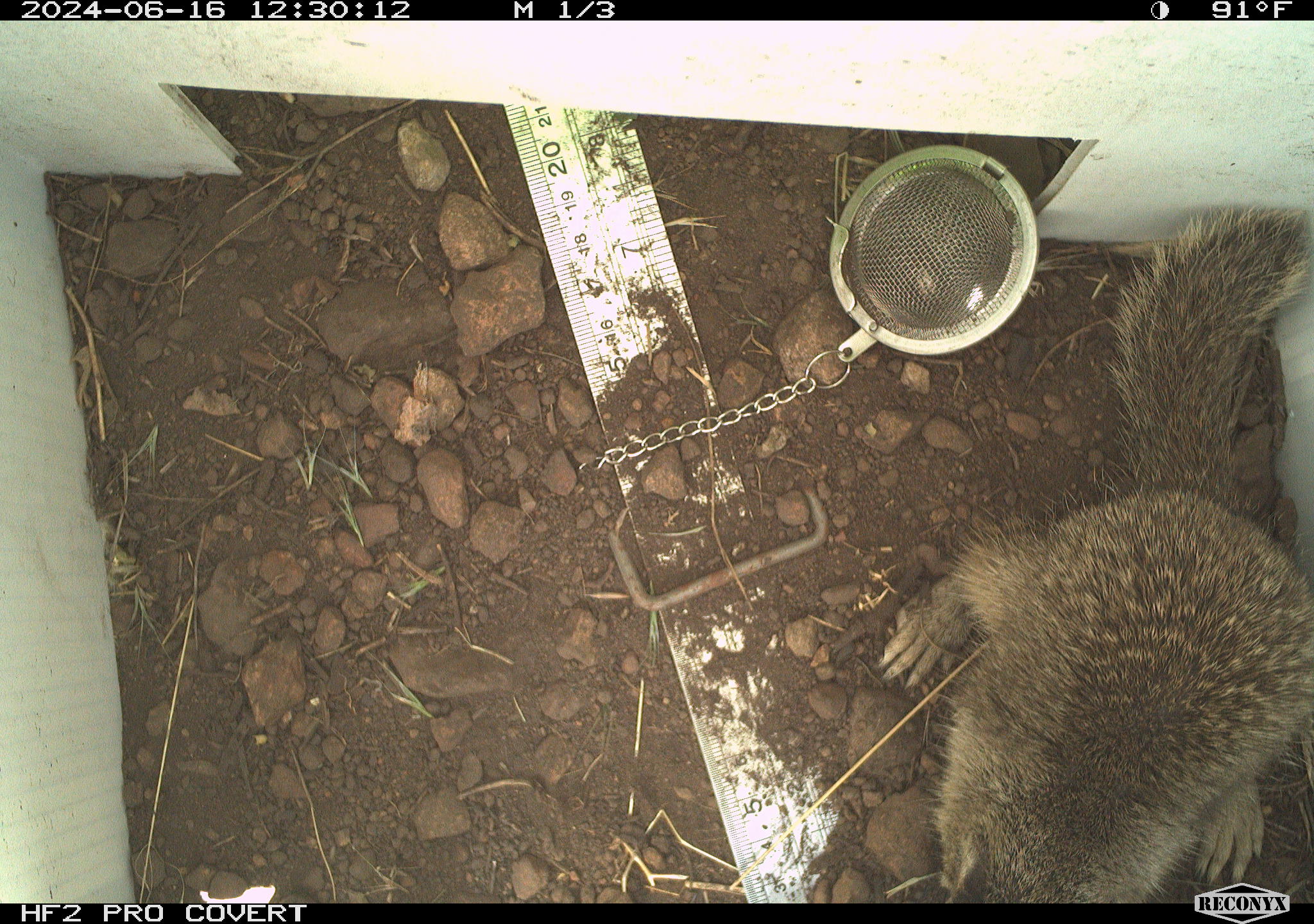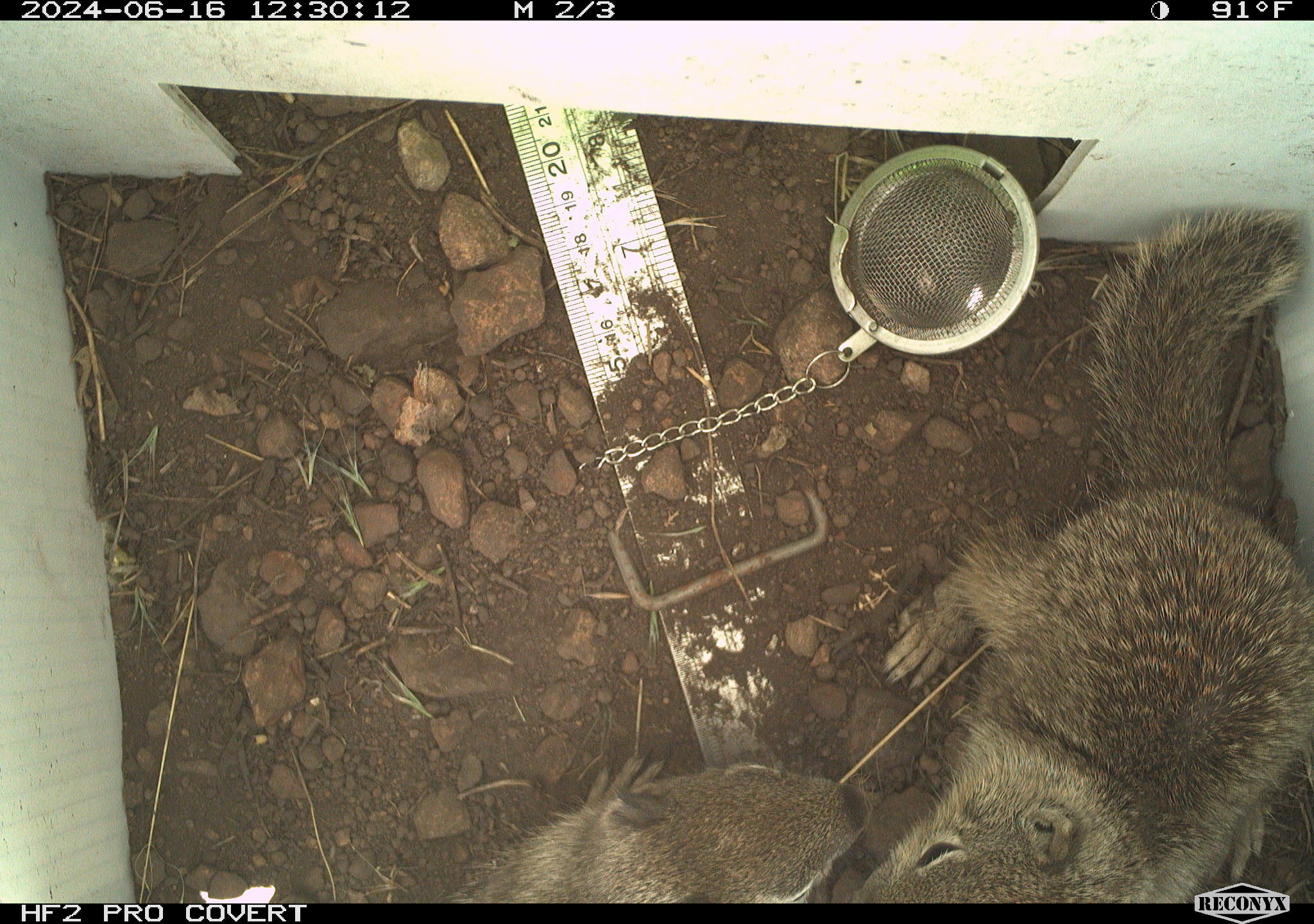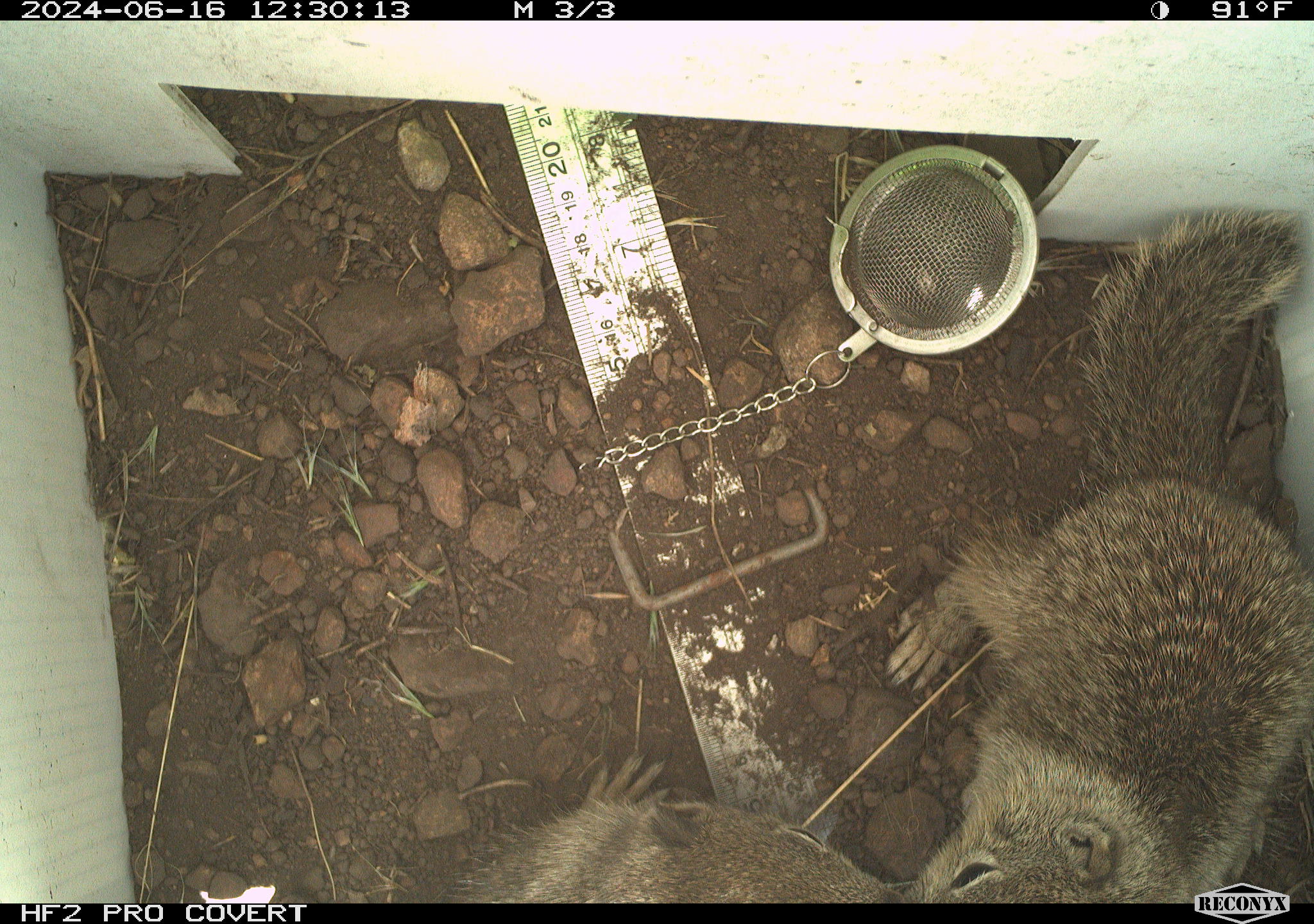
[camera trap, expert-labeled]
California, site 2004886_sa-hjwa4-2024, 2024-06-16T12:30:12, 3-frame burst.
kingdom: Animalia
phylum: Chordata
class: Mammalia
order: Rodentia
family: Sciuridae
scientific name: Sciuridae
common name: squirrels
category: sciuridae family